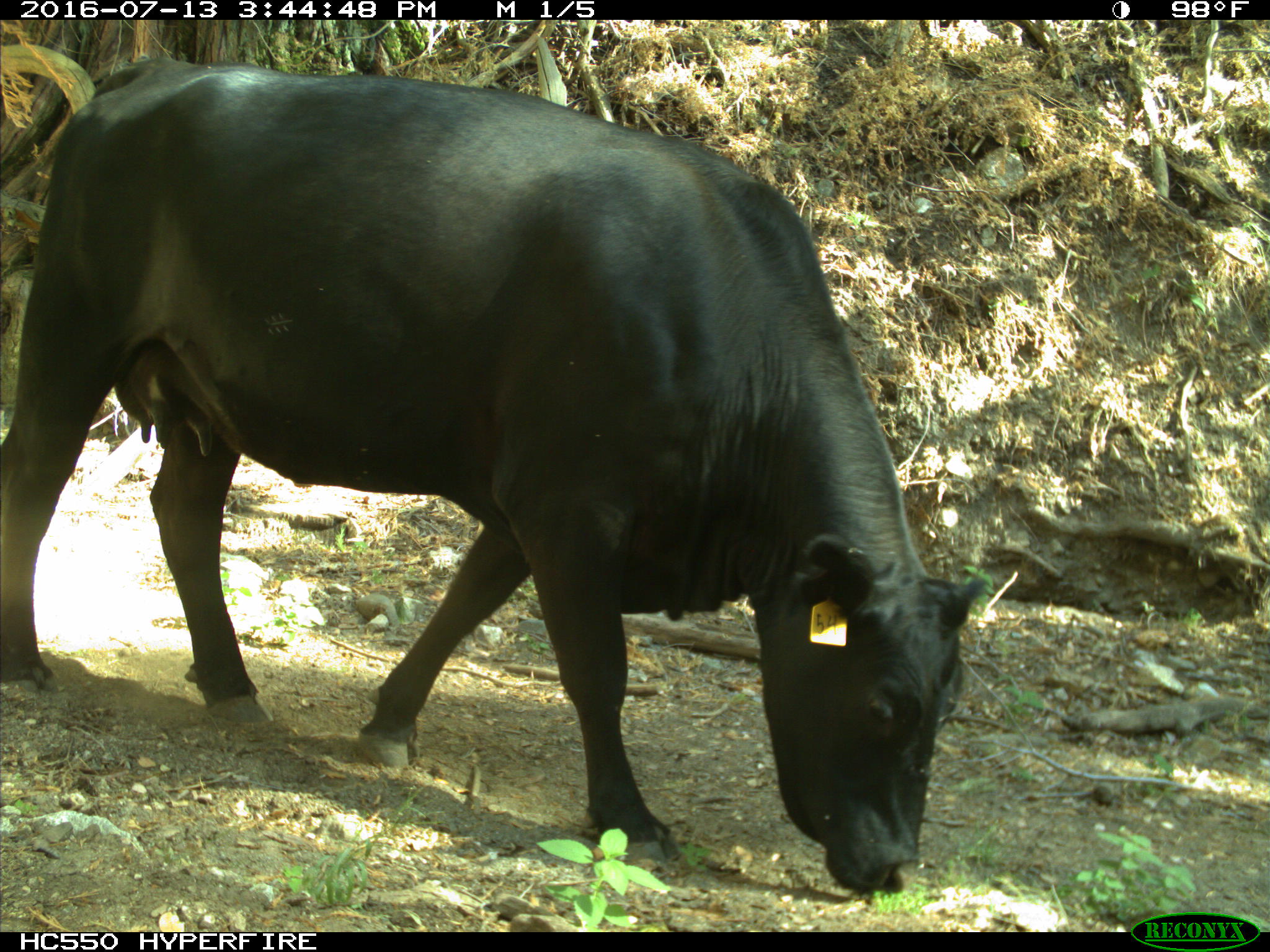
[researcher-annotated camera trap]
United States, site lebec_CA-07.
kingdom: Animalia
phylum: Chordata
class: Mammalia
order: Artiodactyla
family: Bovidae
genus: Bos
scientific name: Bos taurus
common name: domestic cow